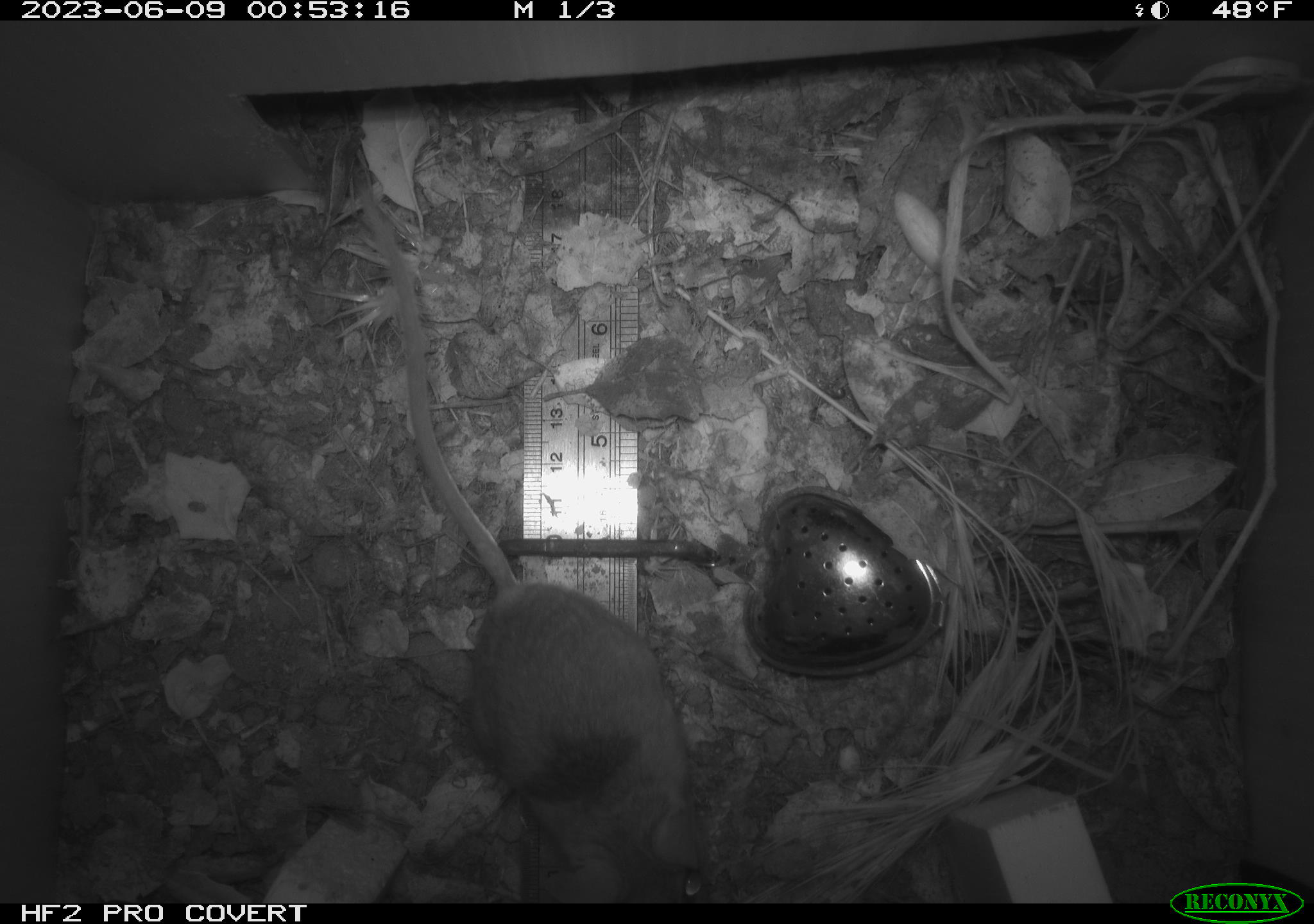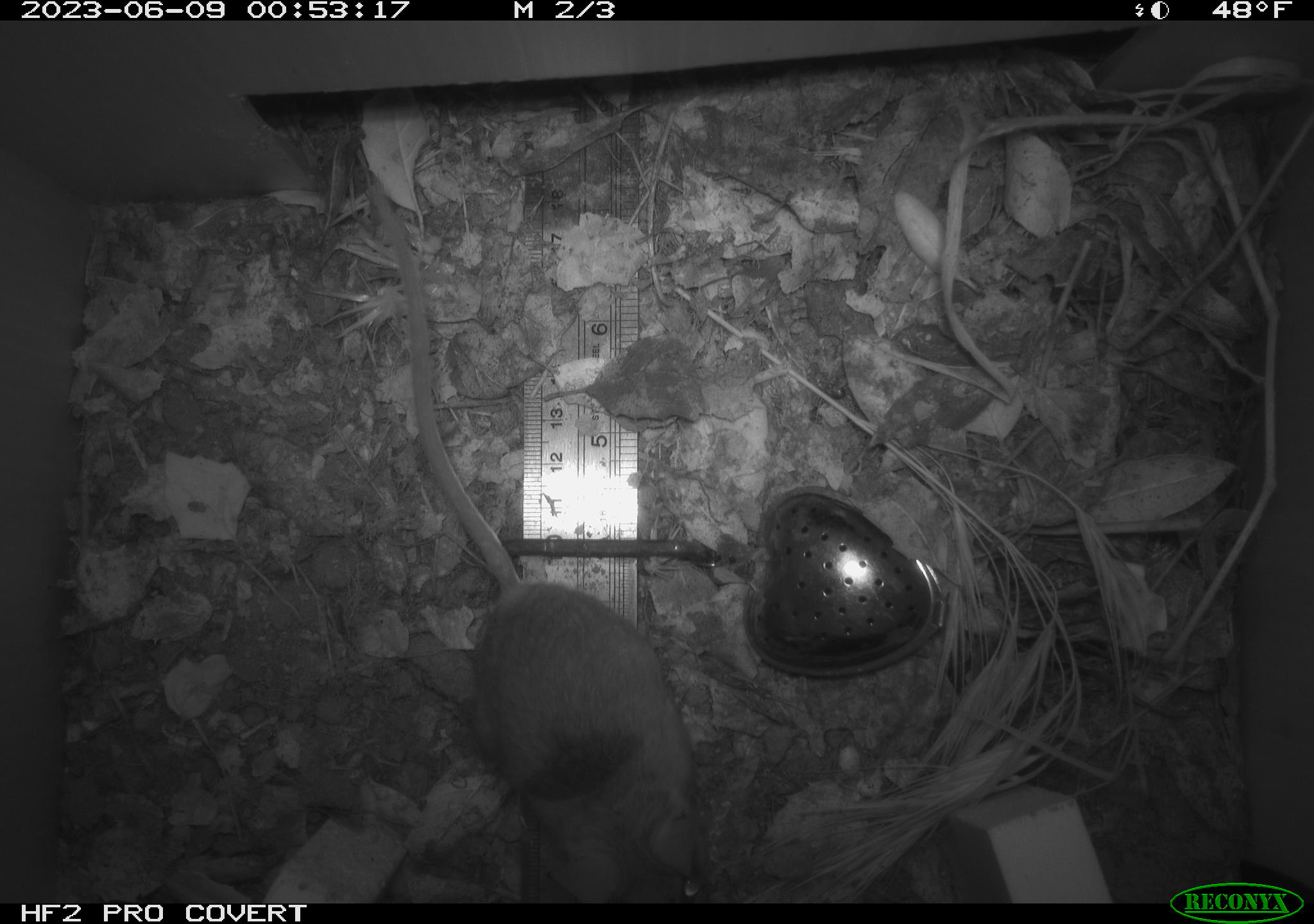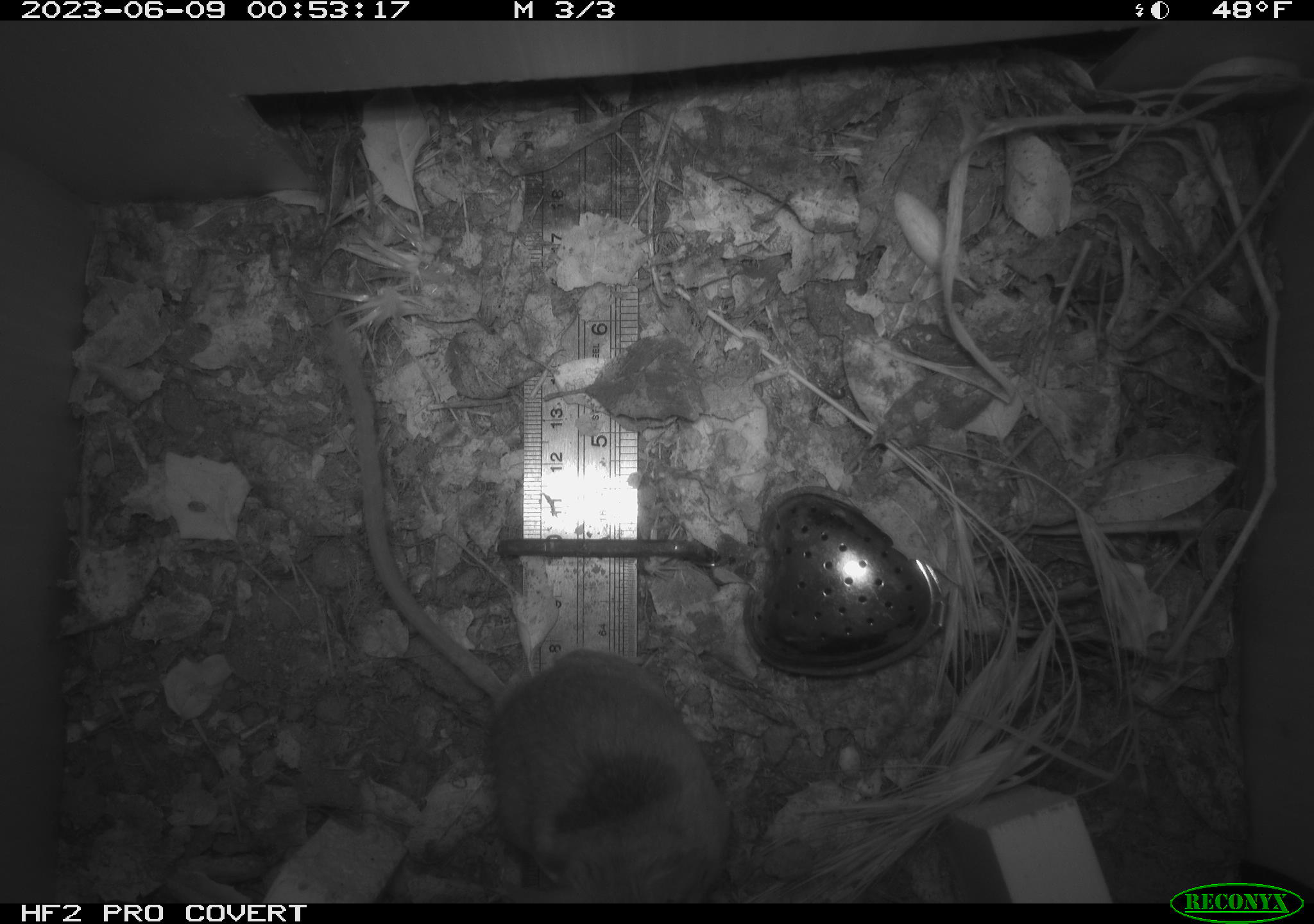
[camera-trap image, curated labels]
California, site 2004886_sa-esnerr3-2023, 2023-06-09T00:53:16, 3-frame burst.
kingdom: Animalia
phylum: Chordata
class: Mammalia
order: Rodentia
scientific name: Rodentia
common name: mouse species